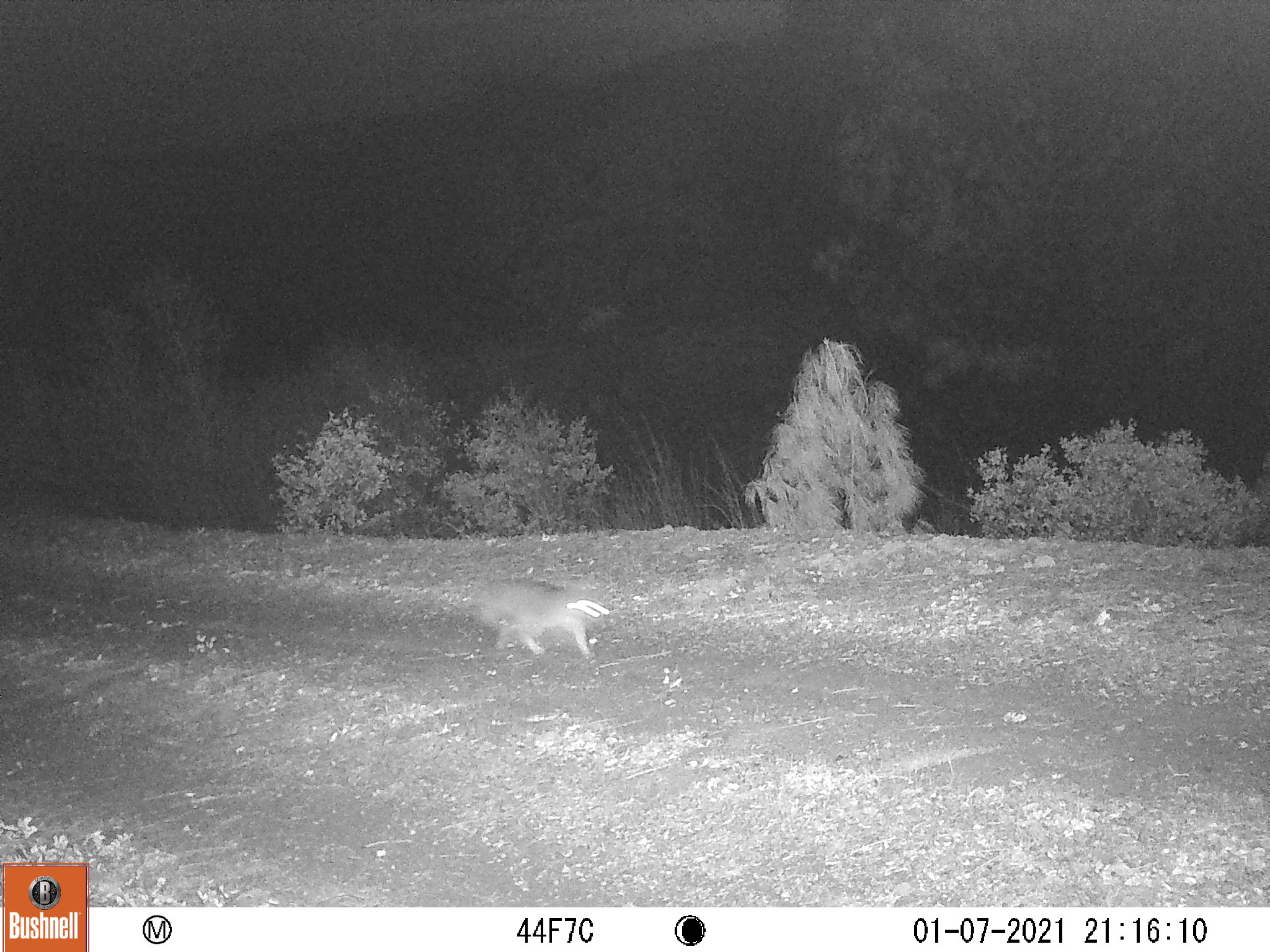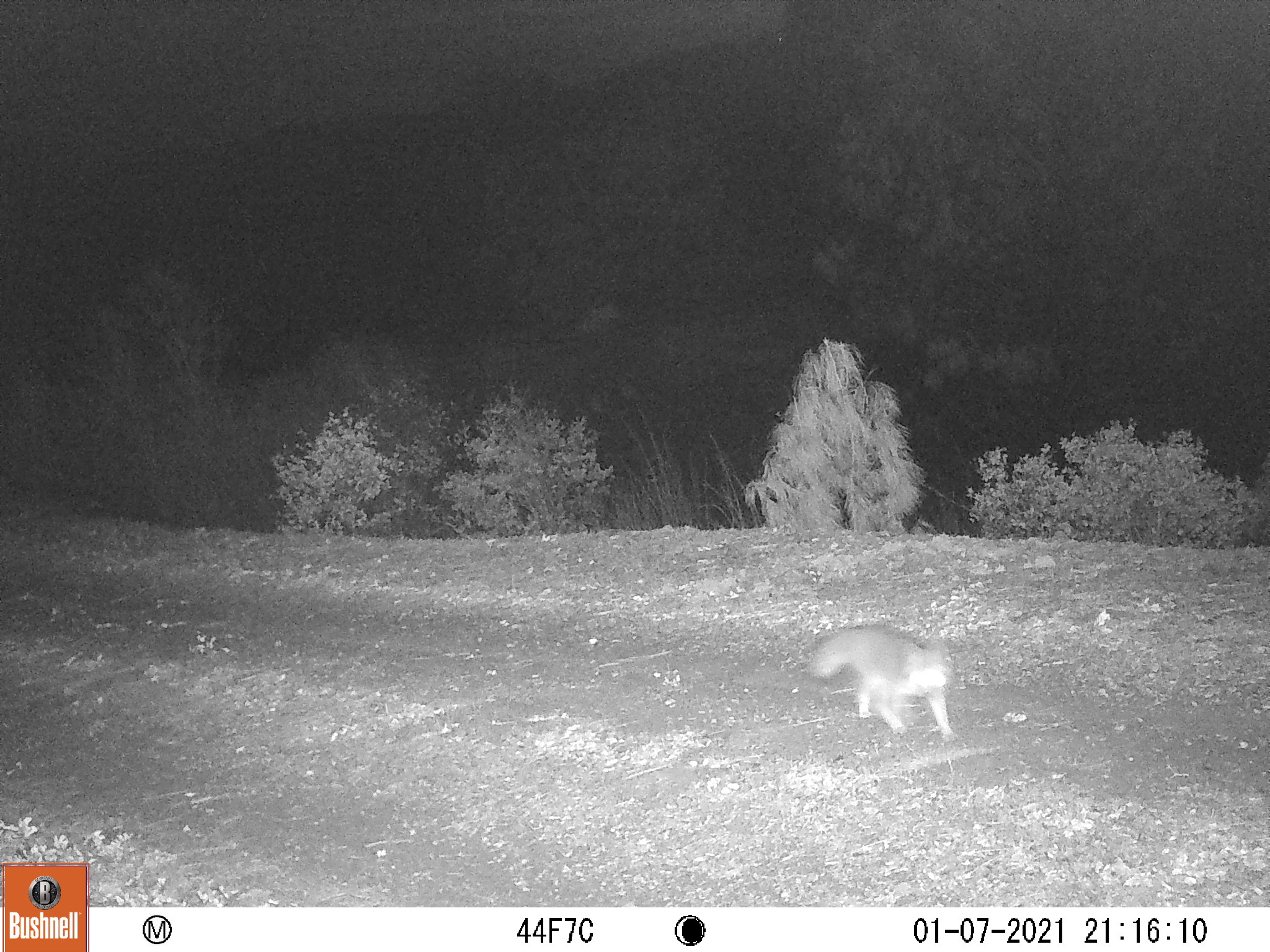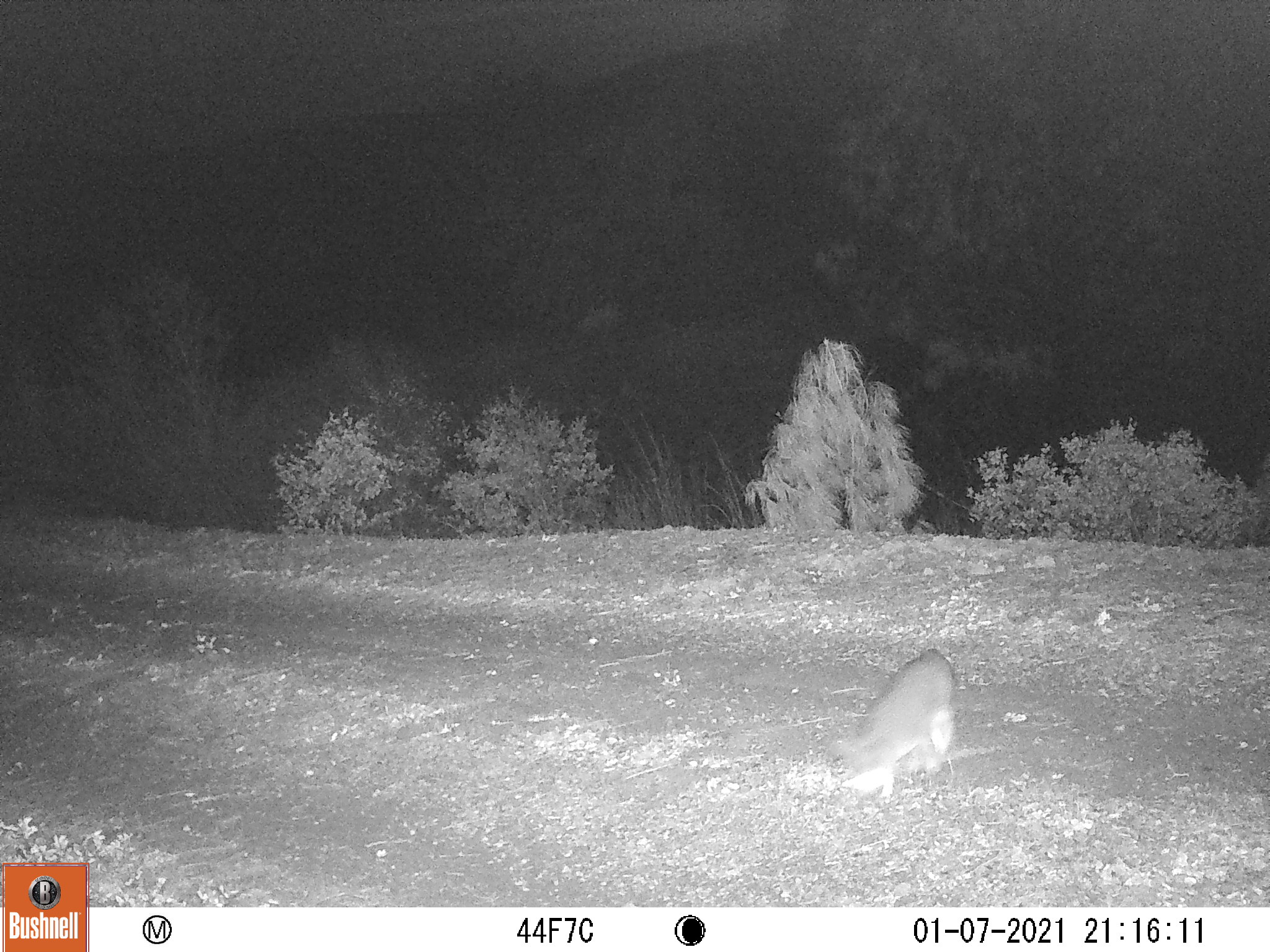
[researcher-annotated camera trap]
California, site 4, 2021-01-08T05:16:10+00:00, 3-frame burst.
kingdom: Animalia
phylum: Chordata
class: Mammalia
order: Carnivora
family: Canidae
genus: Urocyon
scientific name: Urocyon cinereoargenteus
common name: gray fox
Gray fox (Urocyon cinereoargenteus).